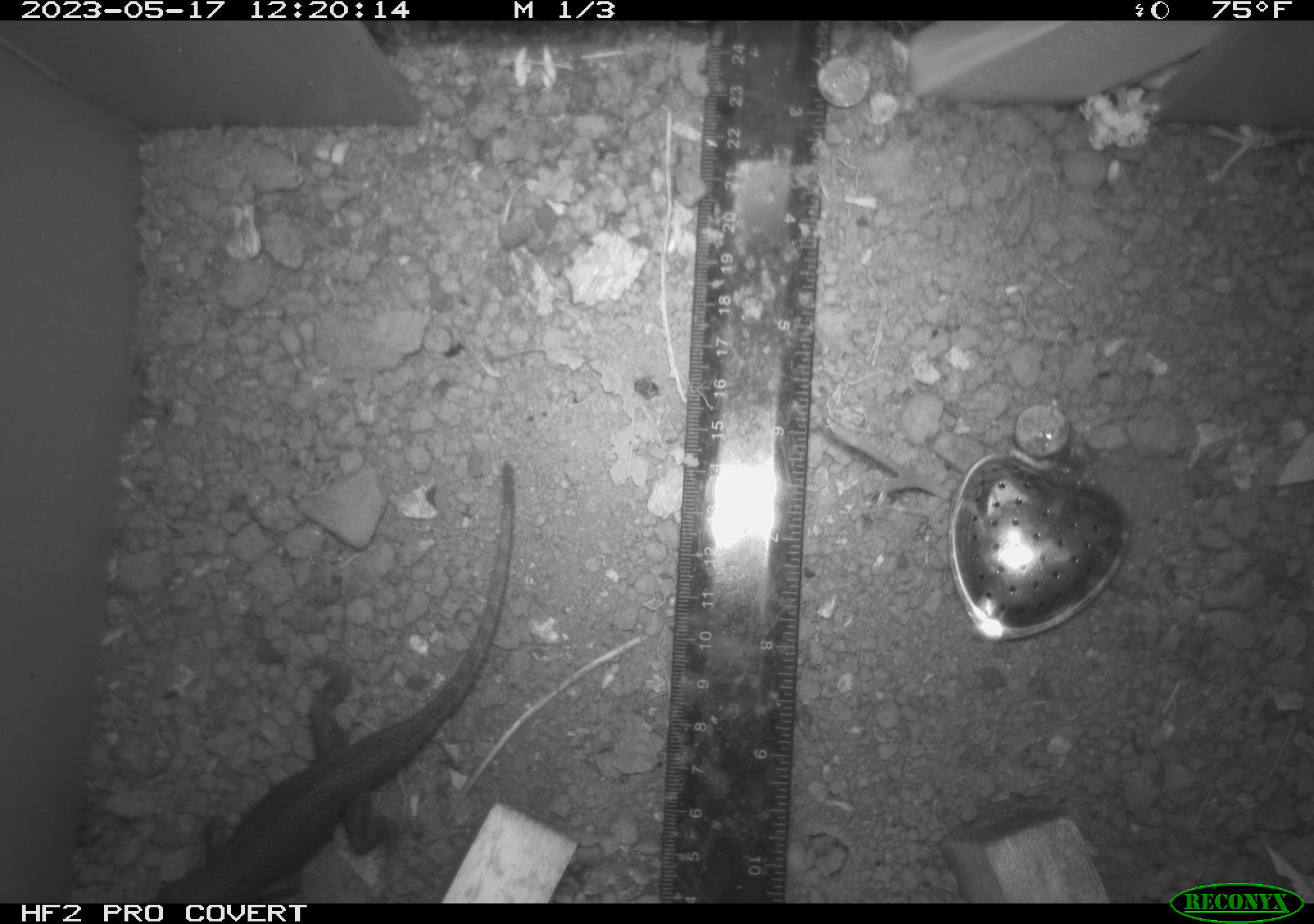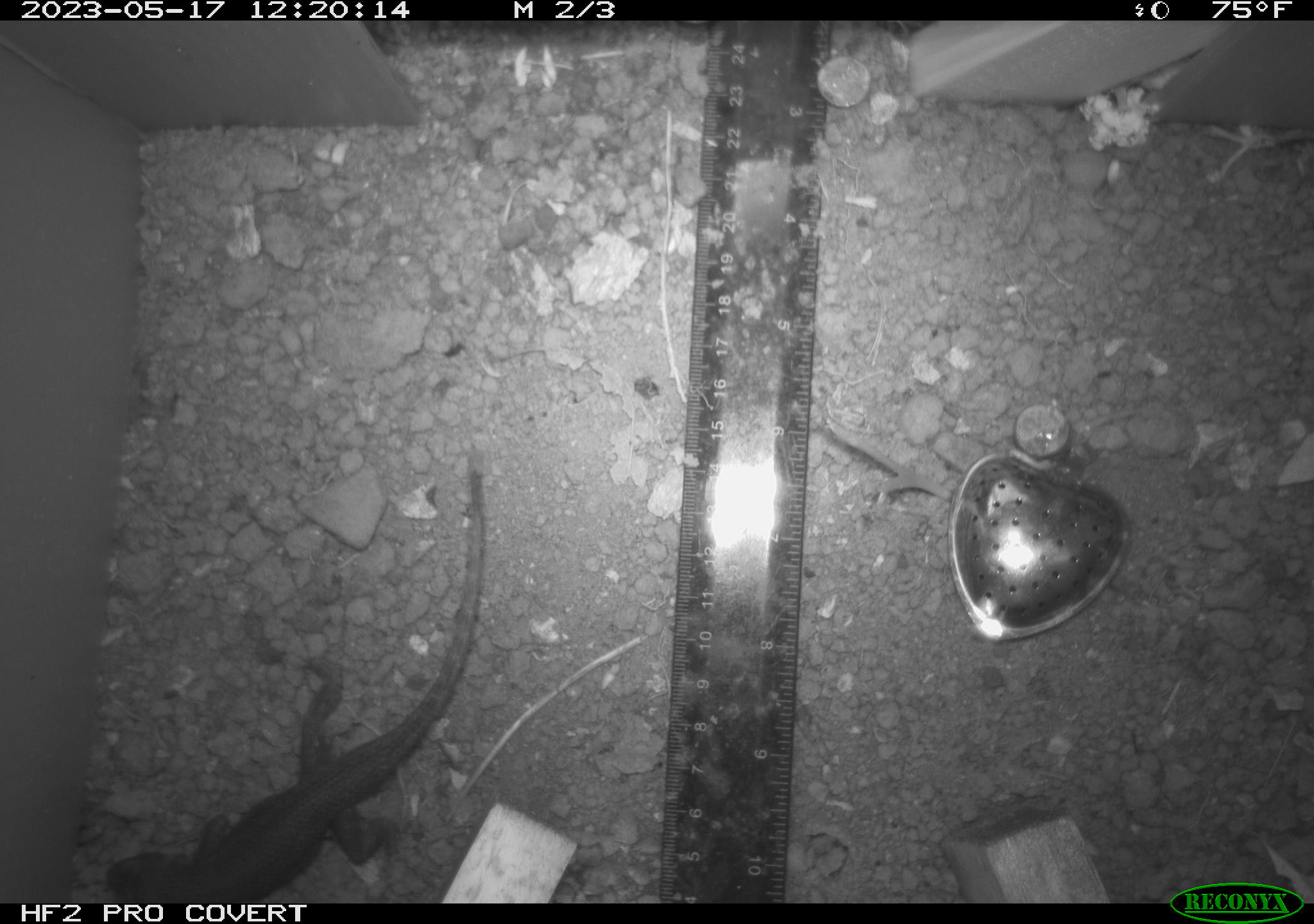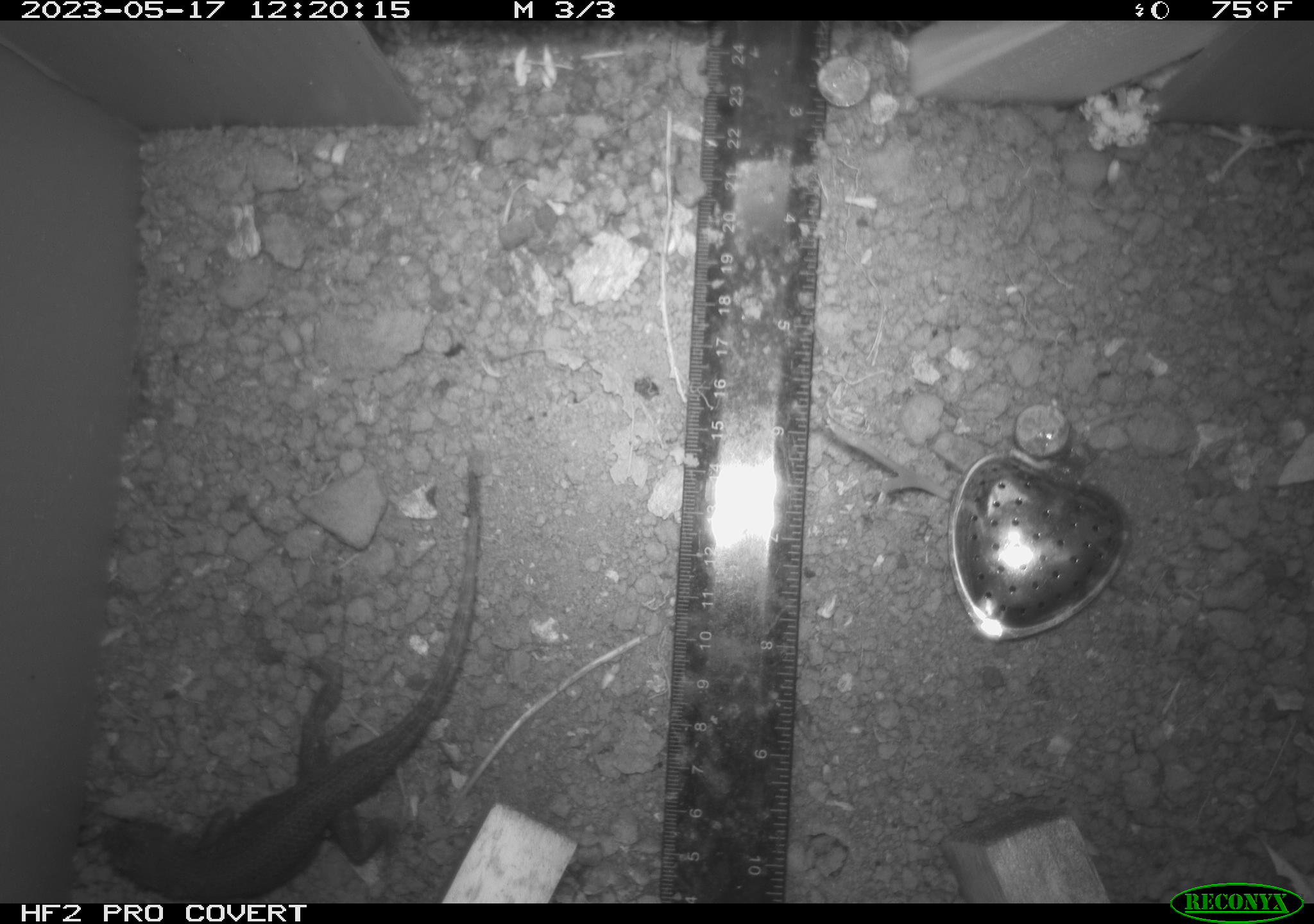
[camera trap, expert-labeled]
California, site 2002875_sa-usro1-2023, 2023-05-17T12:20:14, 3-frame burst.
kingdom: Animalia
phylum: Chordata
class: Reptilia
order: Squamata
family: Phrynosomatidae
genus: Sceloporus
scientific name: Sceloporus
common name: spiny lizards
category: sceloporus species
Sceloporus species (spiny lizards) (Sceloporus).